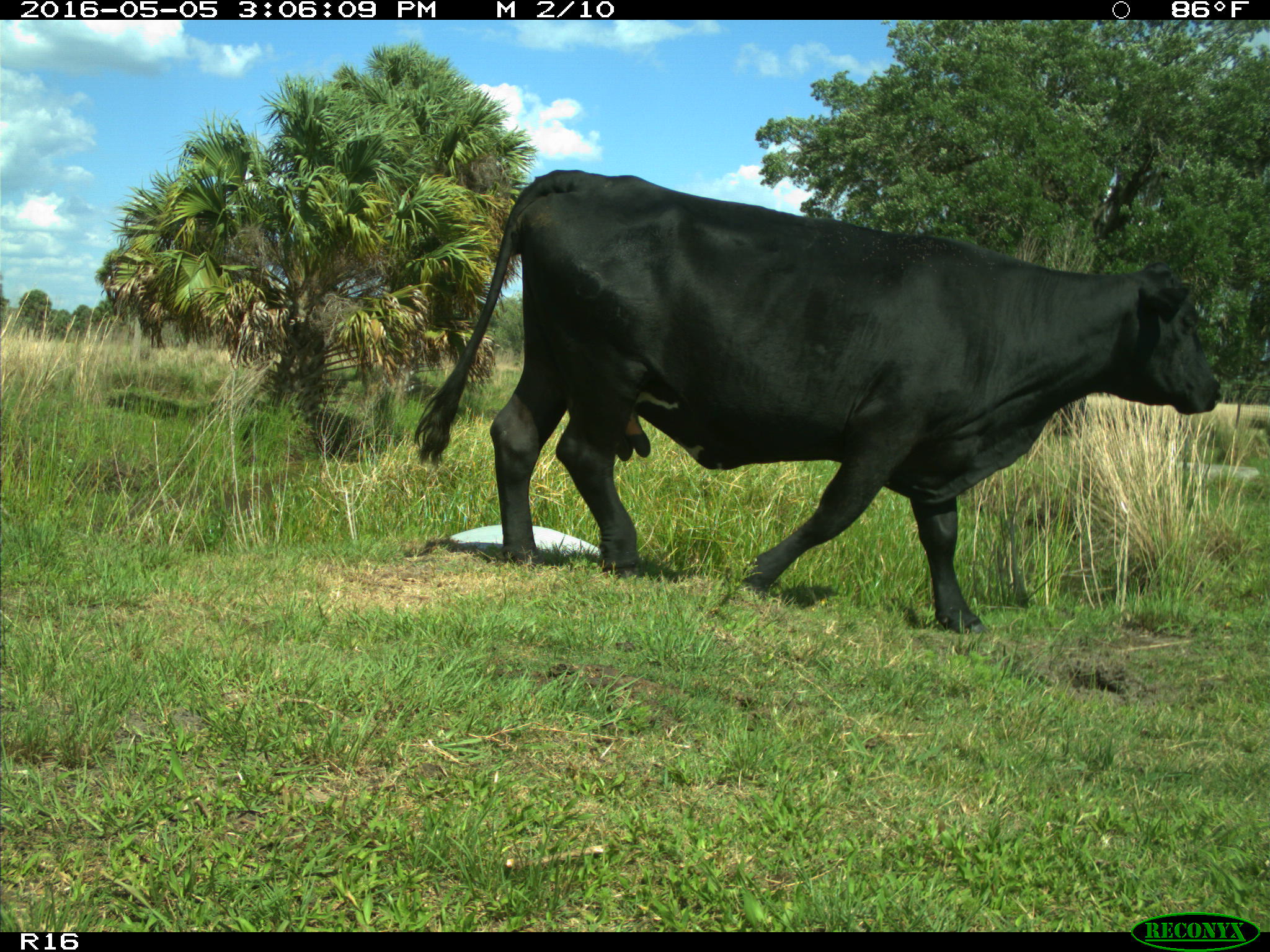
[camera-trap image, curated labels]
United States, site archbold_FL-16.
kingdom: Animalia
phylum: Chordata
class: Mammalia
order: Artiodactyla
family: Bovidae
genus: Bos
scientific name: Bos taurus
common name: domestic cow